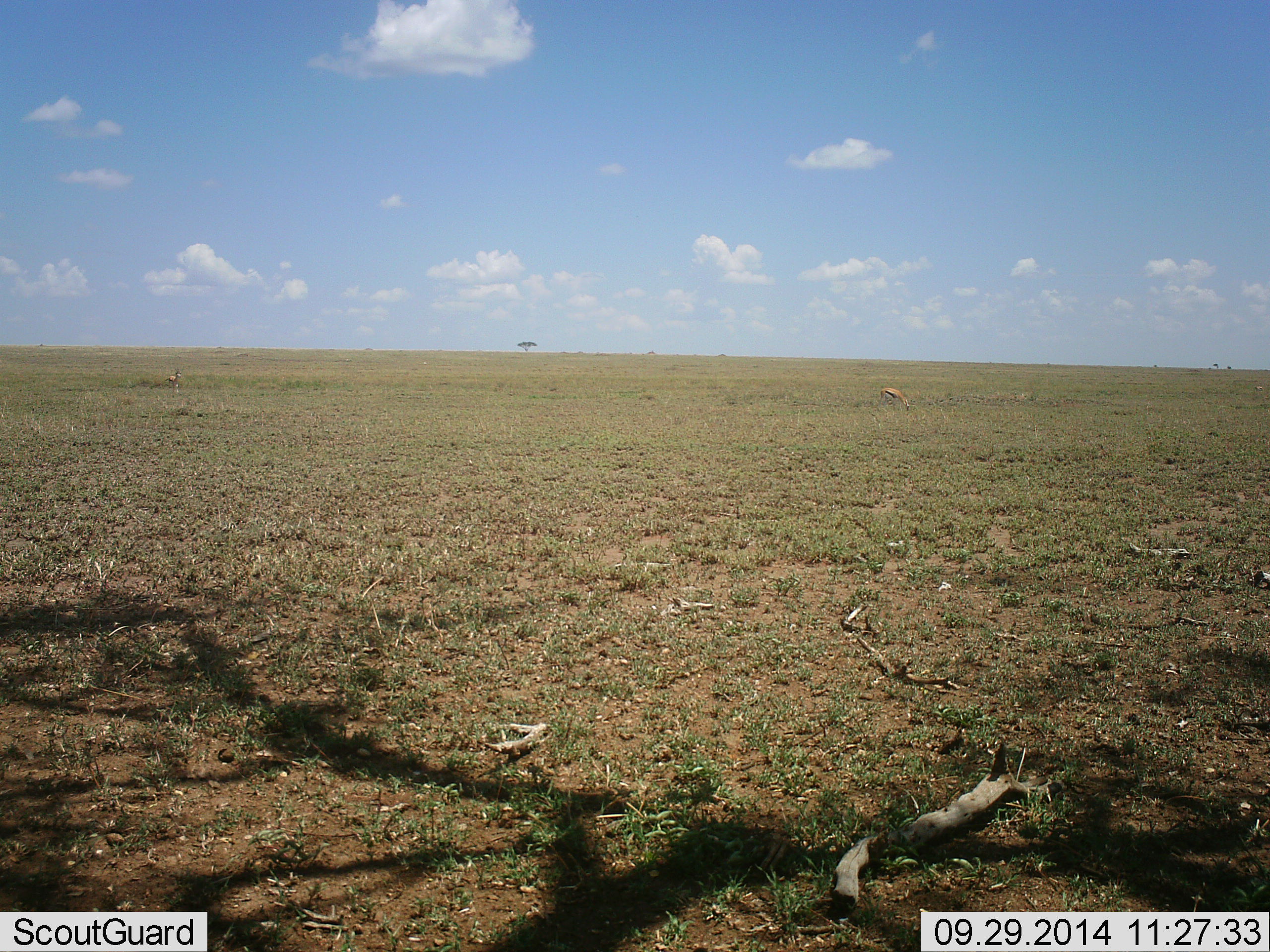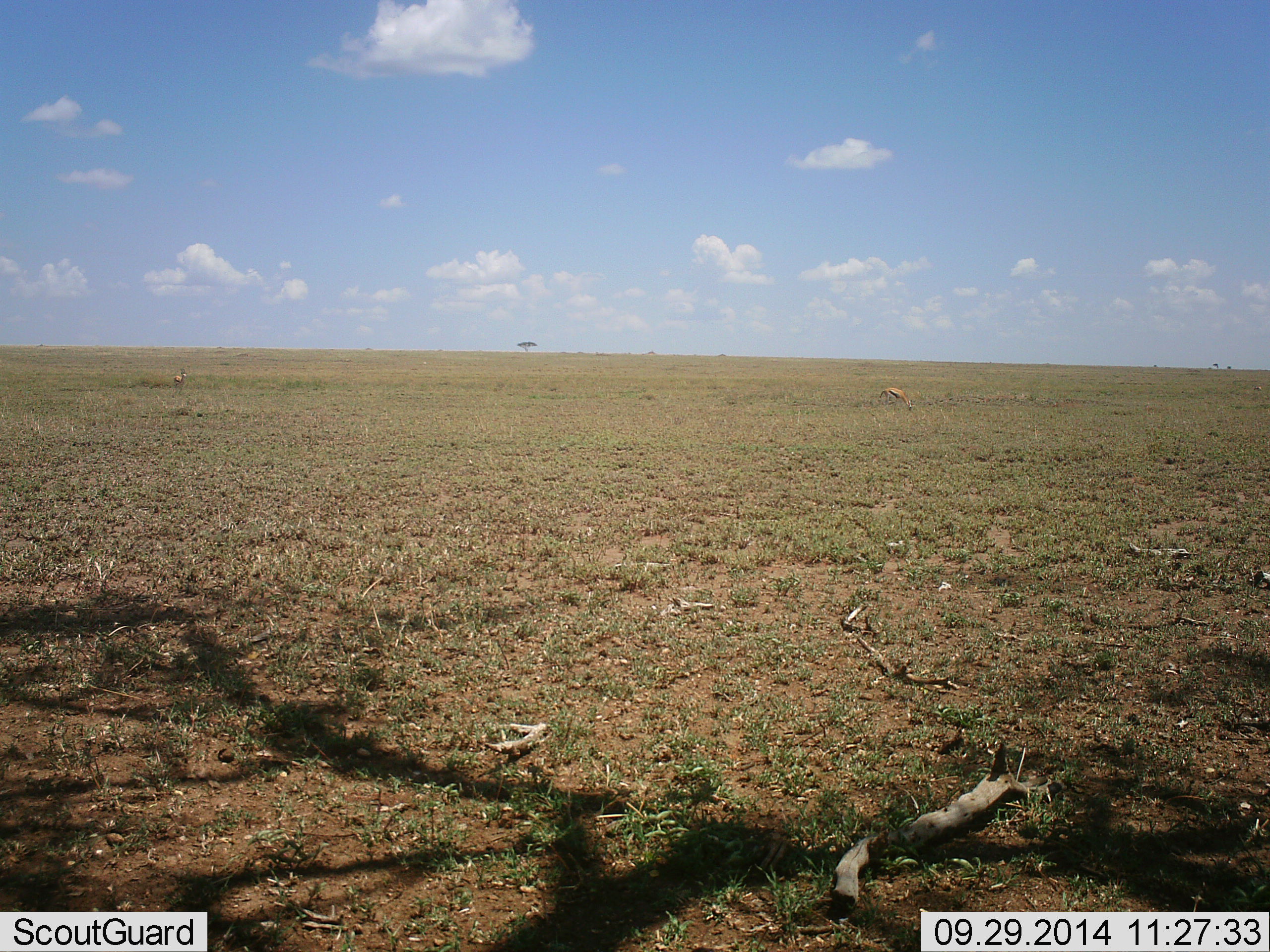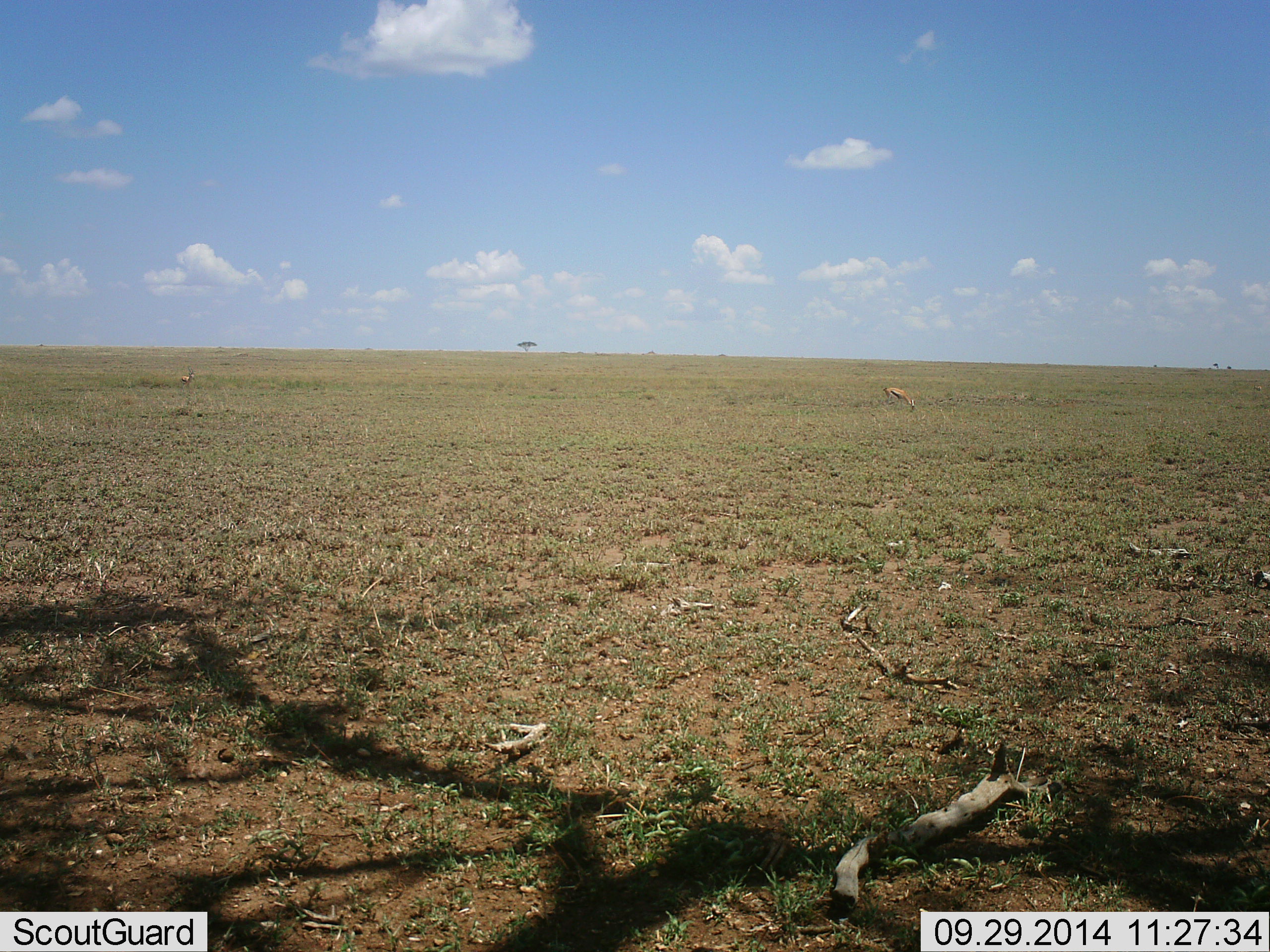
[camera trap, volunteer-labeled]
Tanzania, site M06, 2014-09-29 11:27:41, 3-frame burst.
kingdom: Animalia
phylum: Chordata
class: Mammalia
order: Artiodactyla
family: Bovidae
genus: Eudorcas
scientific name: Eudorcas thomsonii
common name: thomson's gazelle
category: gazellethomsons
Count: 2.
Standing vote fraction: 40%.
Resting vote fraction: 0%.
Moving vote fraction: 50%.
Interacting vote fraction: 0%.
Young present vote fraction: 0%.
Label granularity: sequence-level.